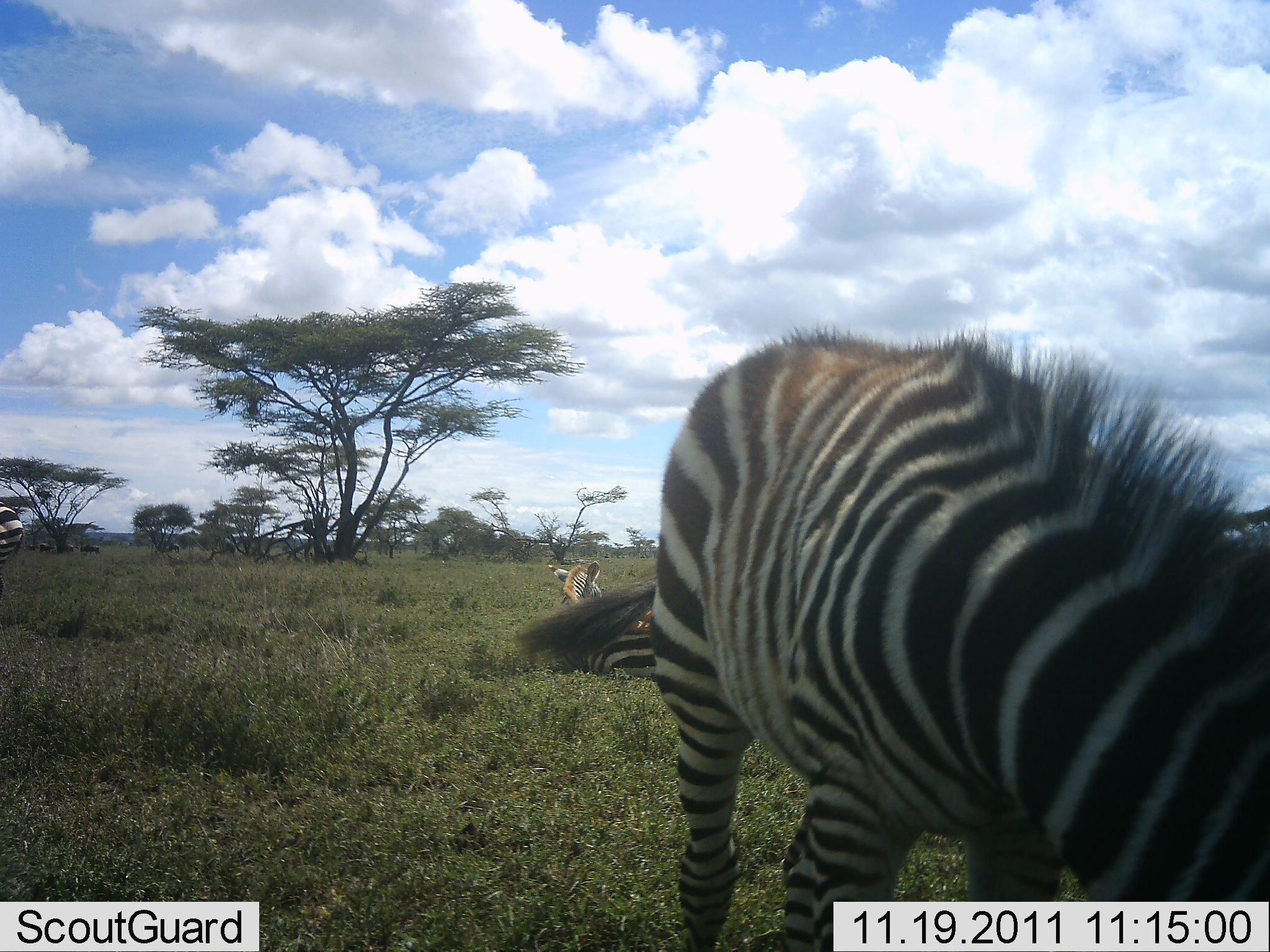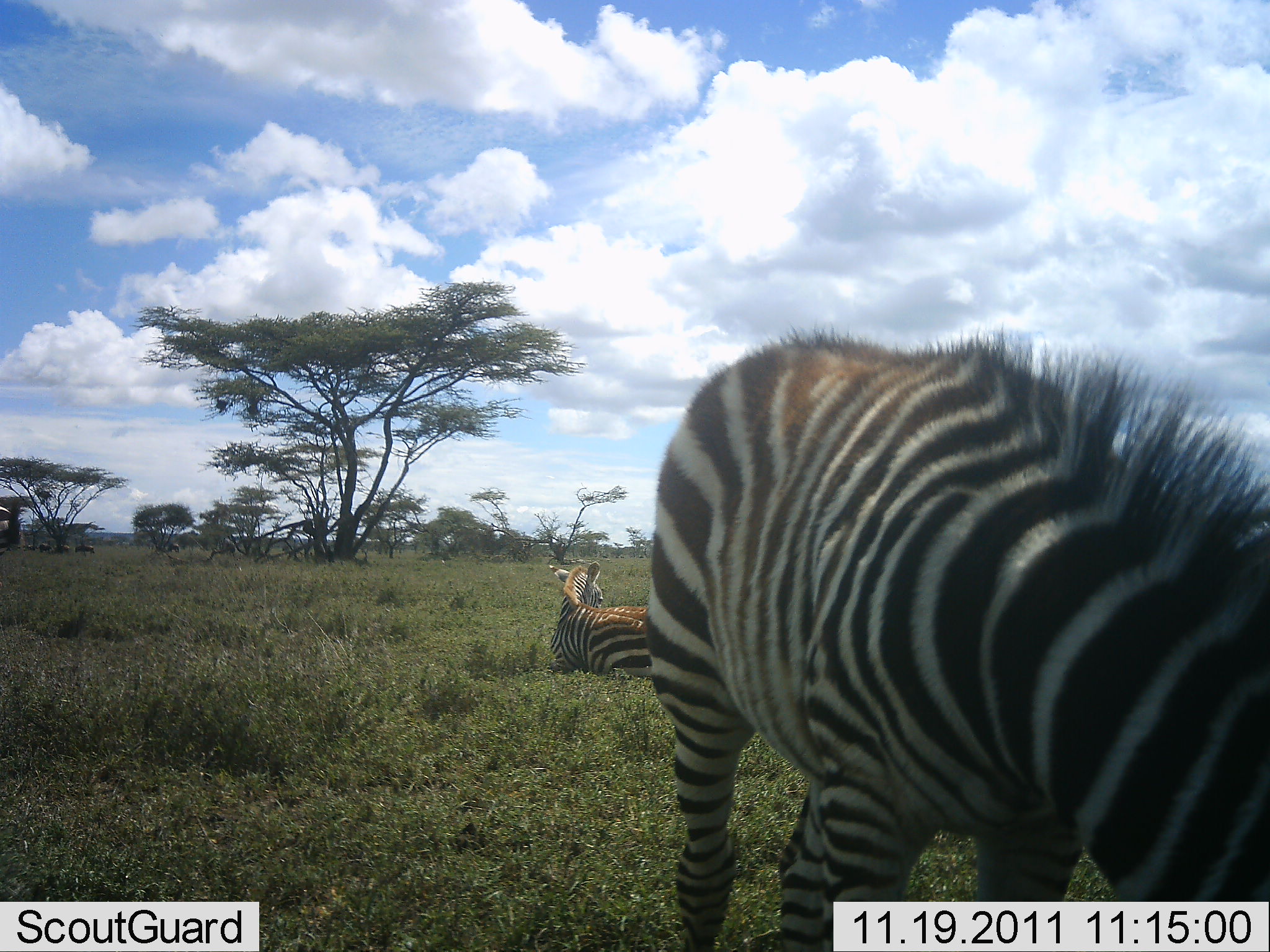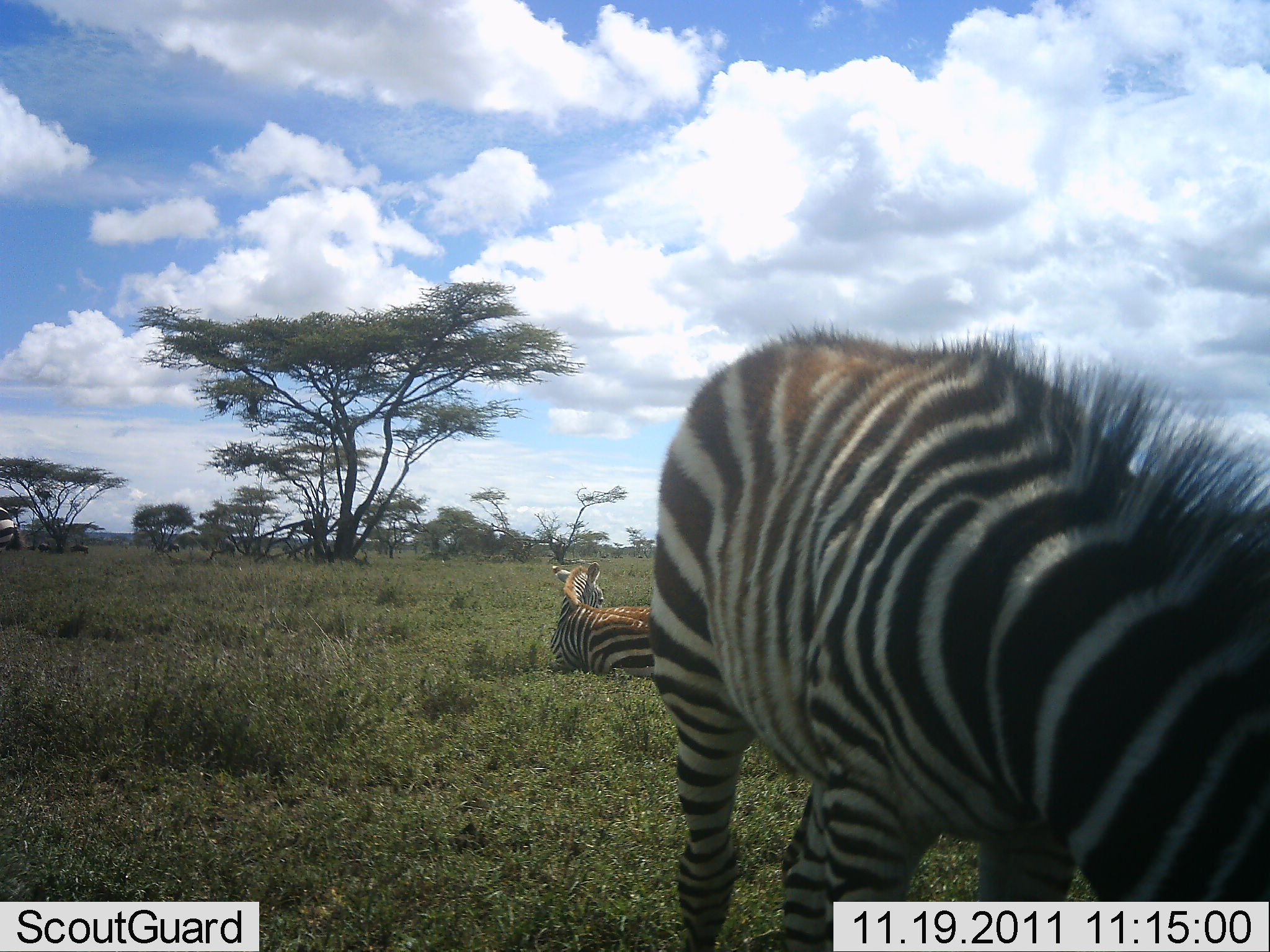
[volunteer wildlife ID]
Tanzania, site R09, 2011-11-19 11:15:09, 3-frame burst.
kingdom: Animalia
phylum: Chordata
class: Mammalia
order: Perissodactyla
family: Equidae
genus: Equus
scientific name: Equus quagga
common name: plains zebra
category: zebra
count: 3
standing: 46%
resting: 92%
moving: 15%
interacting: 0%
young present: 0%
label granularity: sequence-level